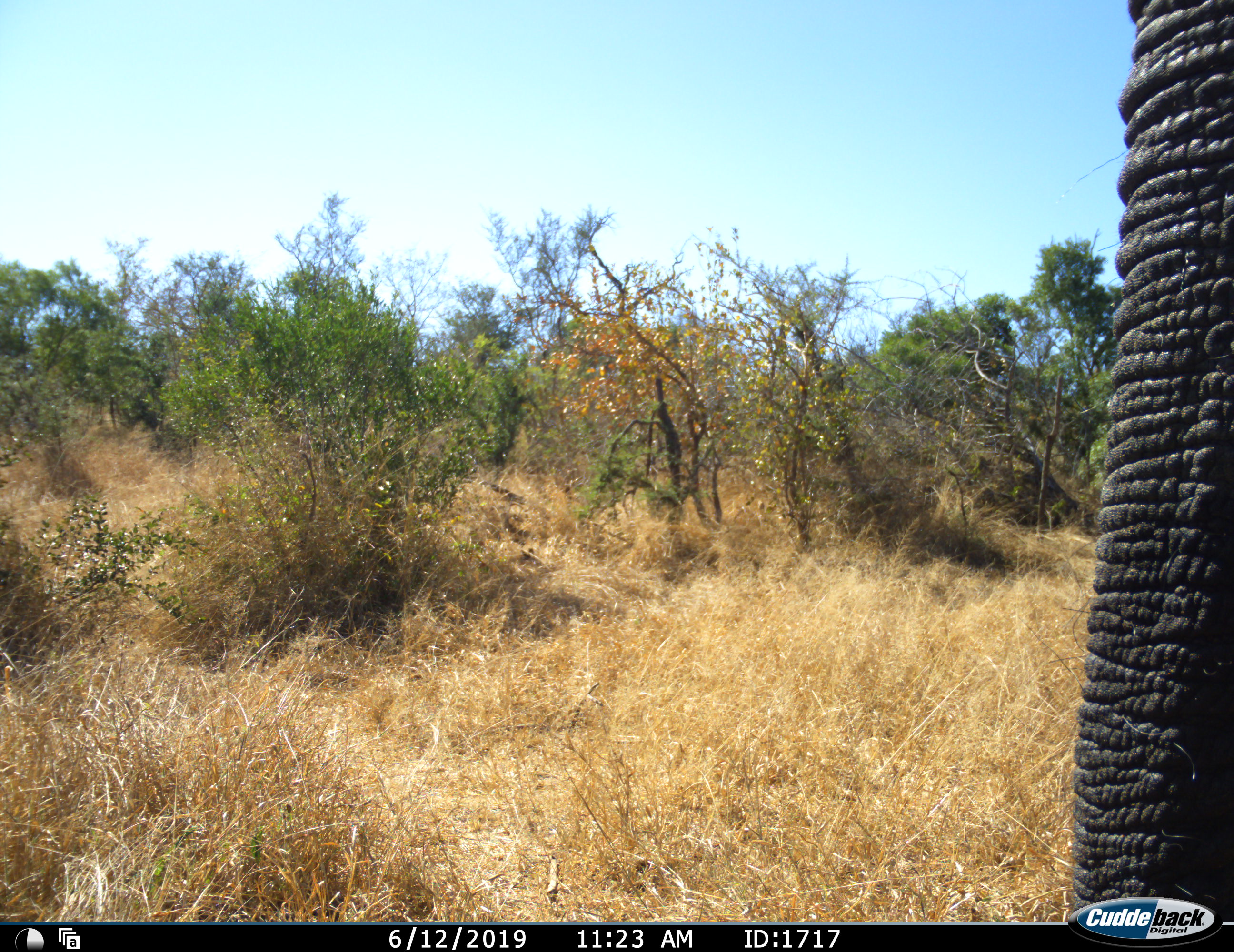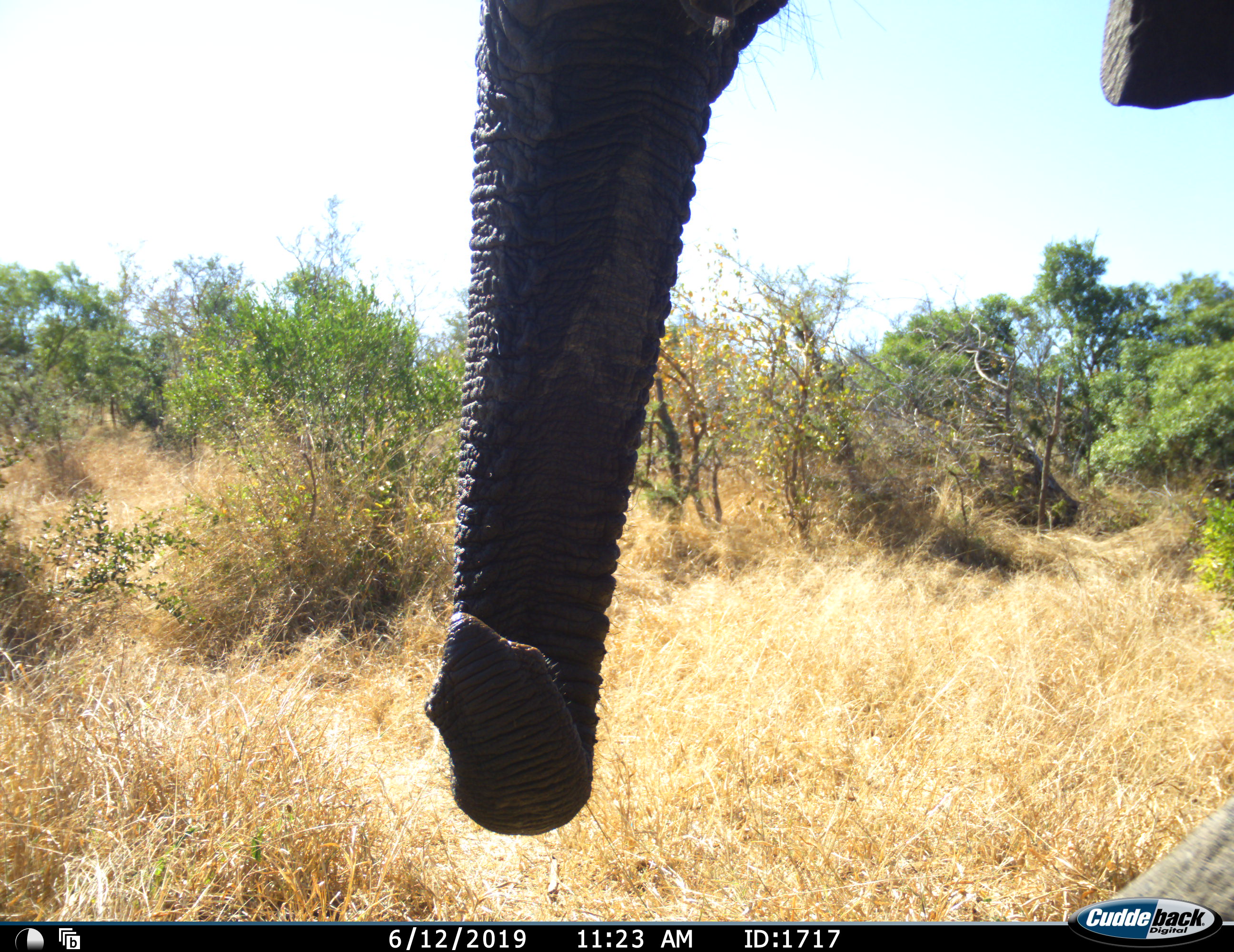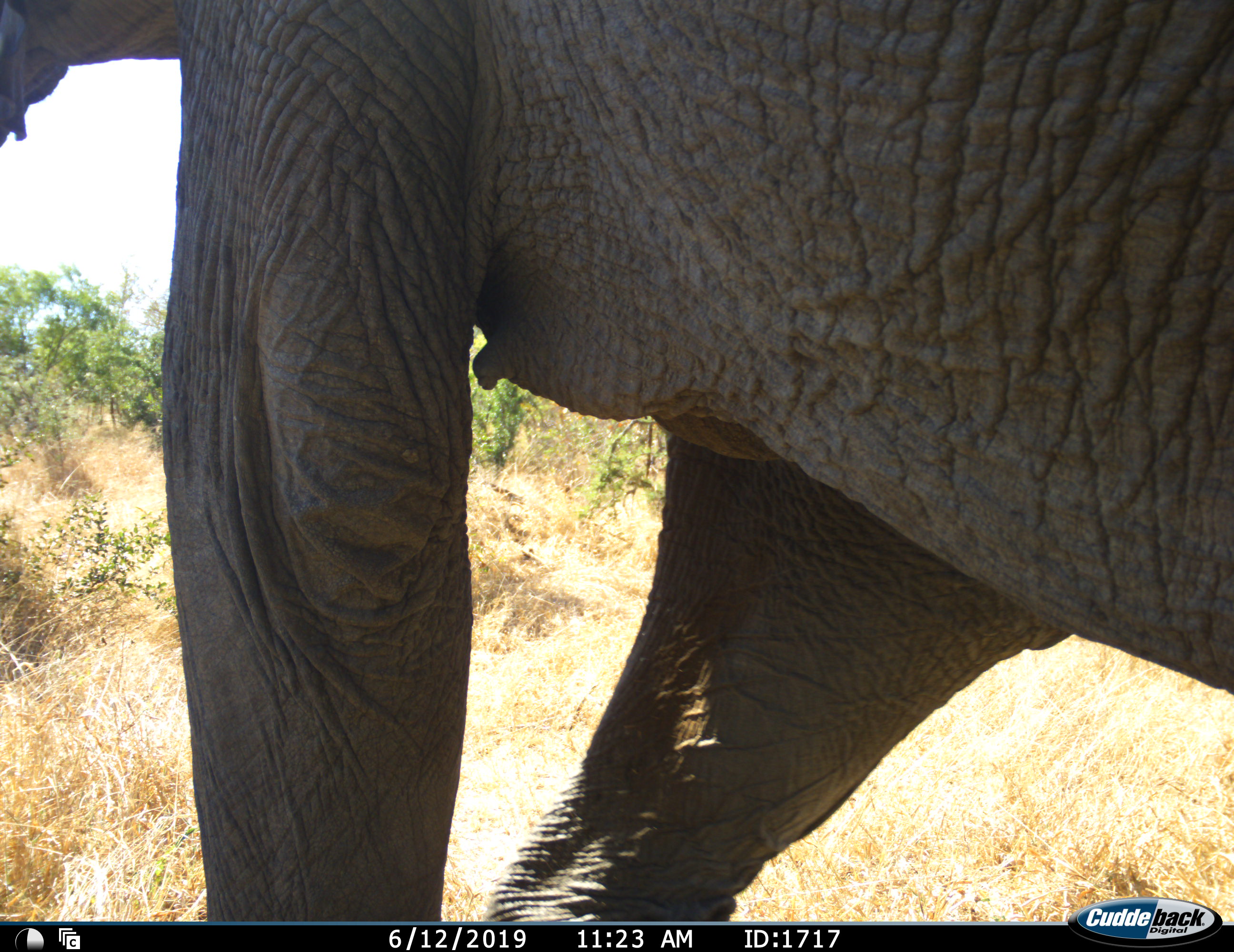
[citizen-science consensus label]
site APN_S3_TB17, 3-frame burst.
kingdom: Animalia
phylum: Chordata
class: Mammalia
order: Proboscidea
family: Elephantidae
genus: Loxodonta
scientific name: Loxodonta africana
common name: african bush elephant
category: elephant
Elephant (african bush elephant) (Loxodonta africana), count 1. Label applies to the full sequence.